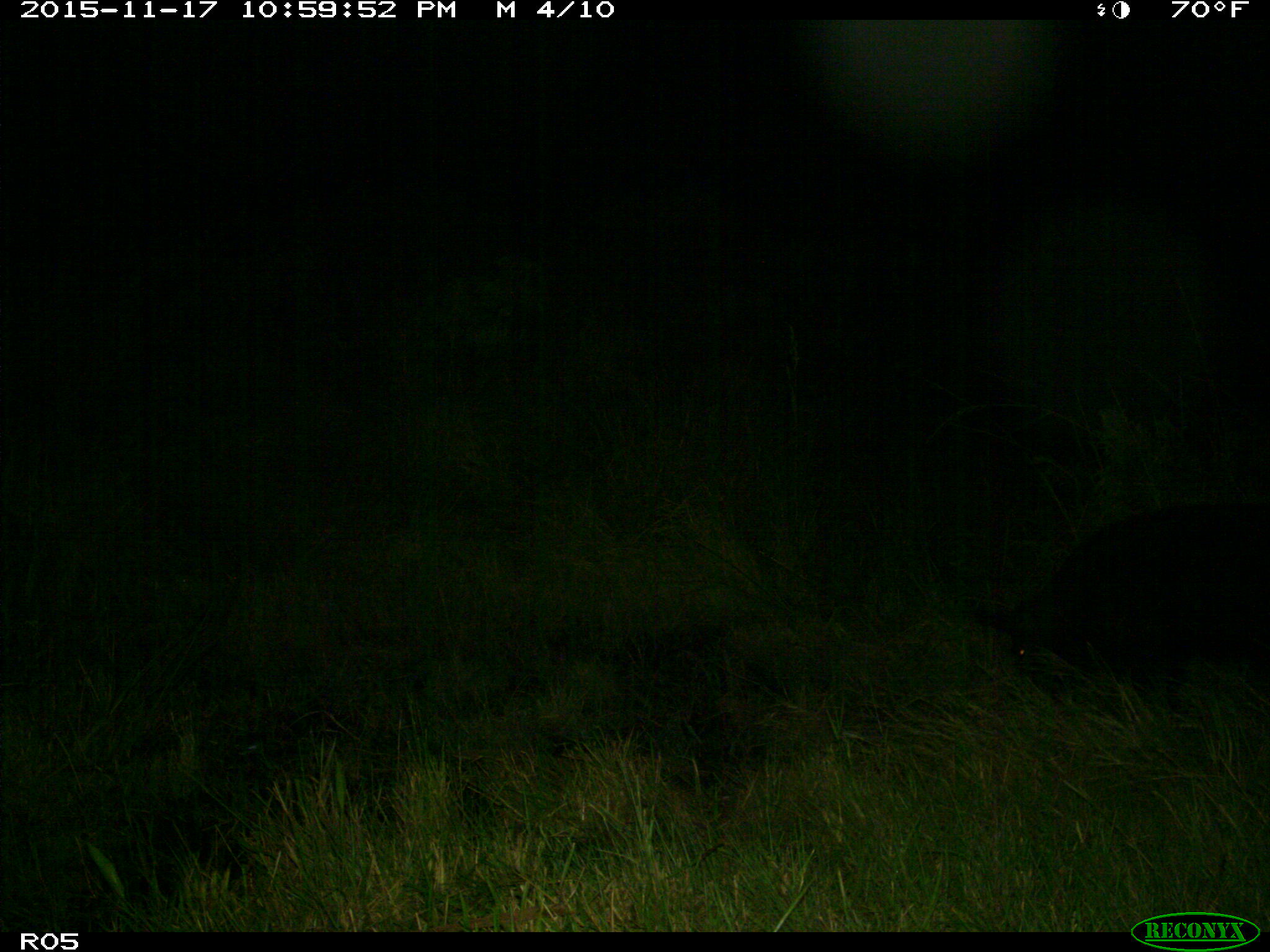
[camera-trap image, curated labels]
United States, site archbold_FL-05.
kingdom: Animalia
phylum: Chordata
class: Mammalia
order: Artiodactyla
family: Suidae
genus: Sus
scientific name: Sus scrofa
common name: wild boar